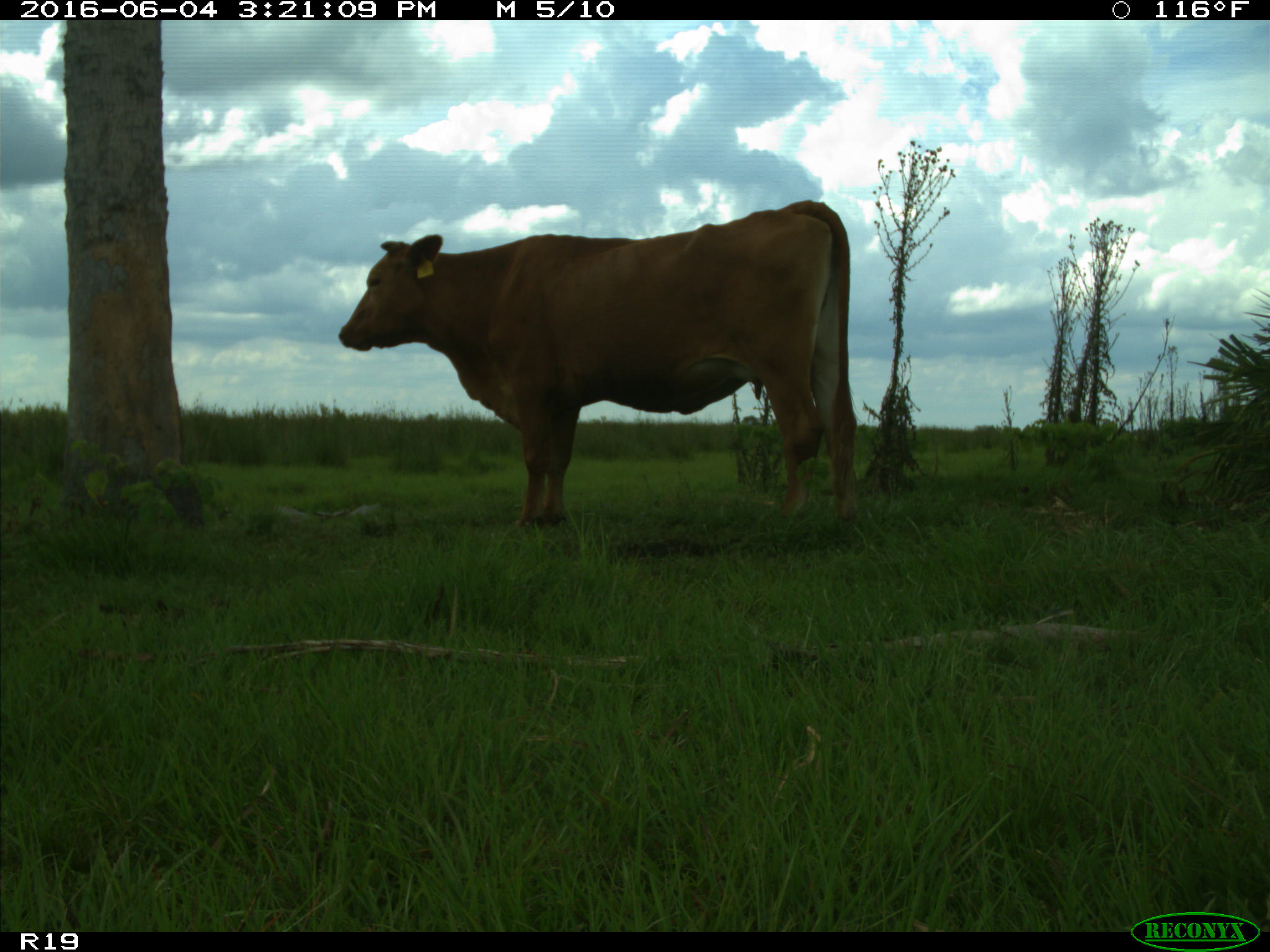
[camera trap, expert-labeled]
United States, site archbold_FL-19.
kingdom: Animalia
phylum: Chordata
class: Mammalia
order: Artiodactyla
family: Bovidae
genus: Bos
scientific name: Bos taurus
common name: domestic cow